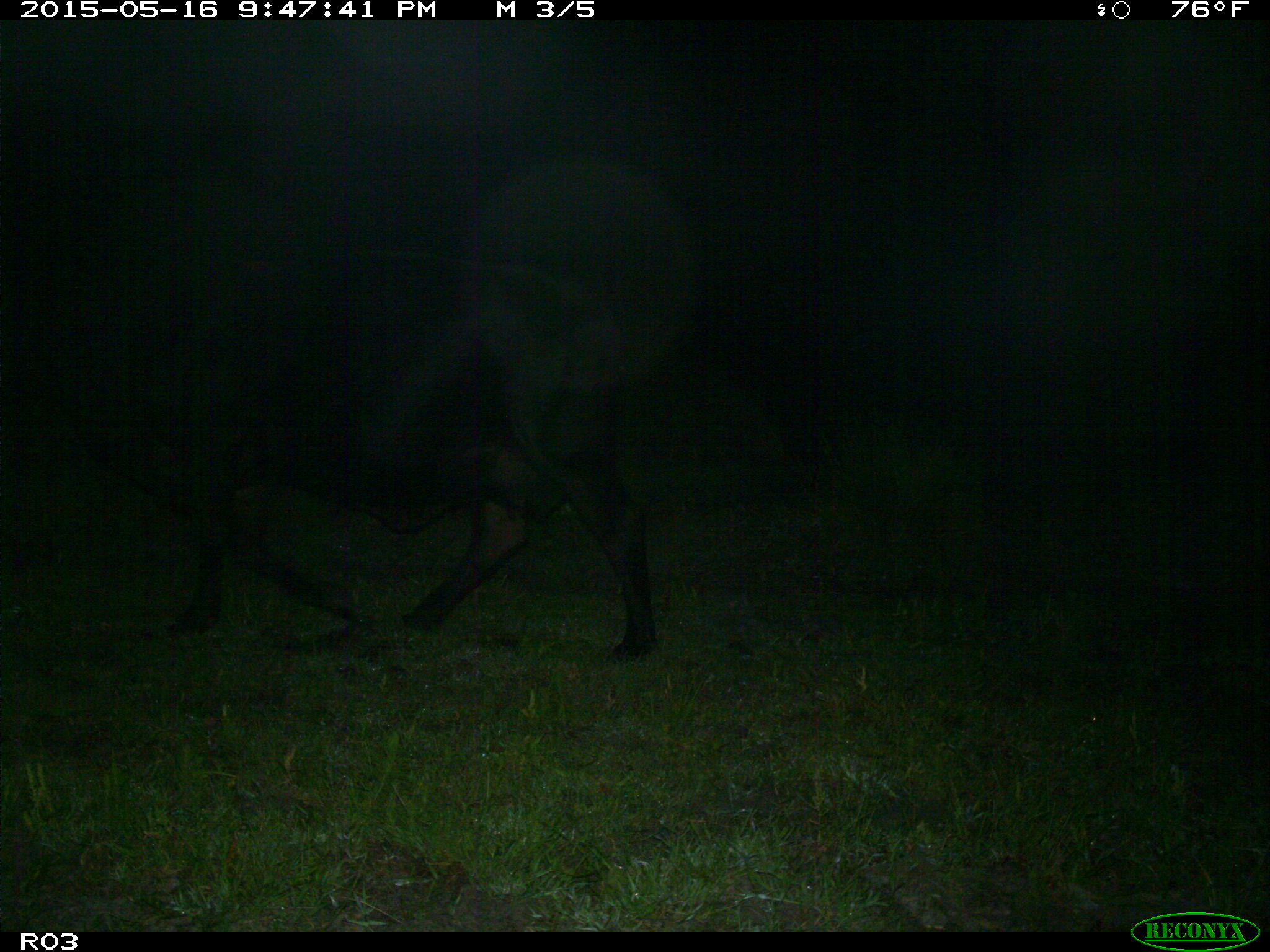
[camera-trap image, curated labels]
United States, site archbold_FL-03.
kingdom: Animalia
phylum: Chordata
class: Mammalia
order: Artiodactyla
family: Bovidae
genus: Bos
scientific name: Bos taurus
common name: domestic cow